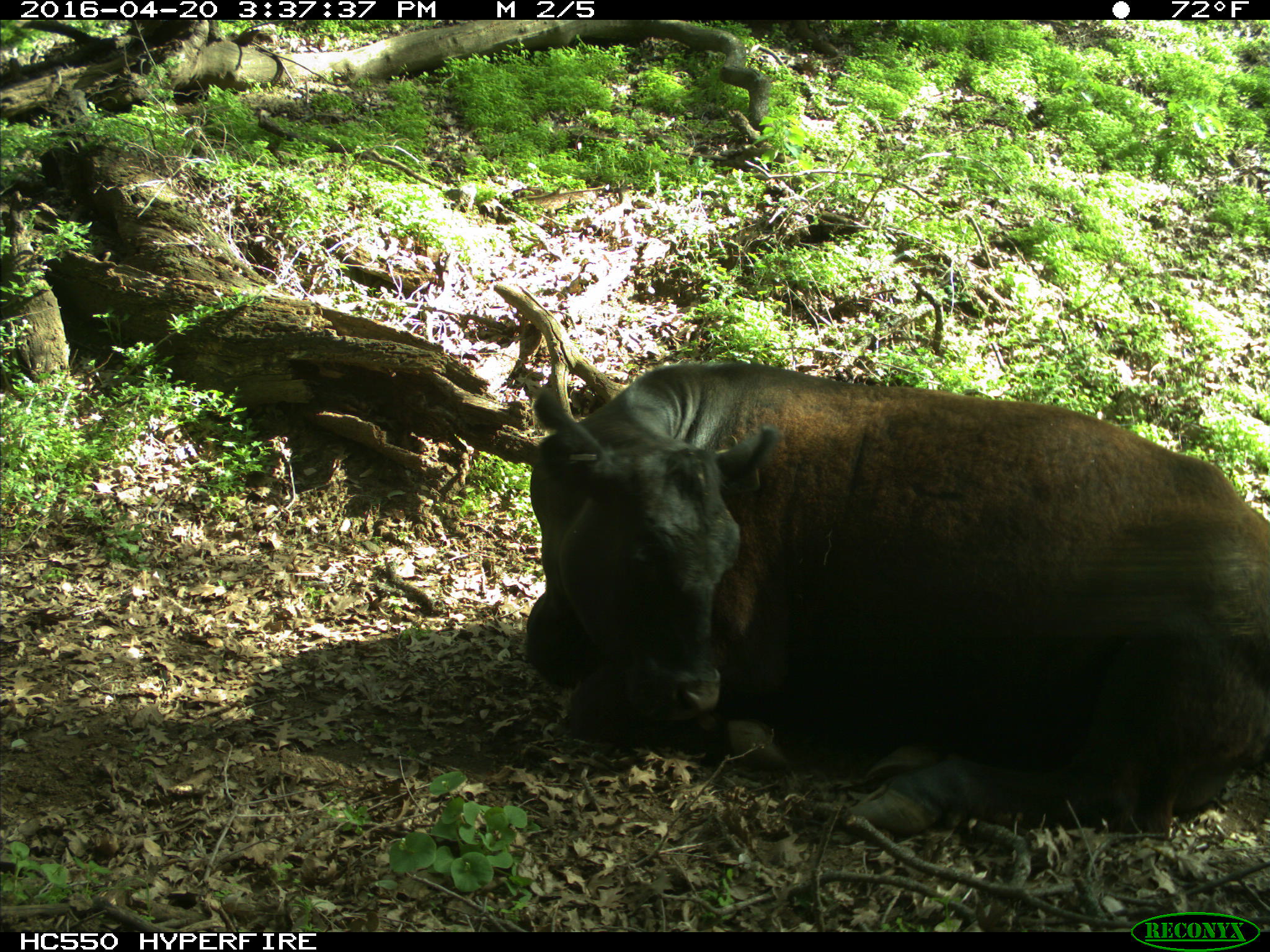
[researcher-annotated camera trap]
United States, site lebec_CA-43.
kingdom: Animalia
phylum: Chordata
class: Mammalia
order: Artiodactyla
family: Bovidae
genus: Bos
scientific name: Bos taurus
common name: domestic cow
Bos taurus (domestic cow).